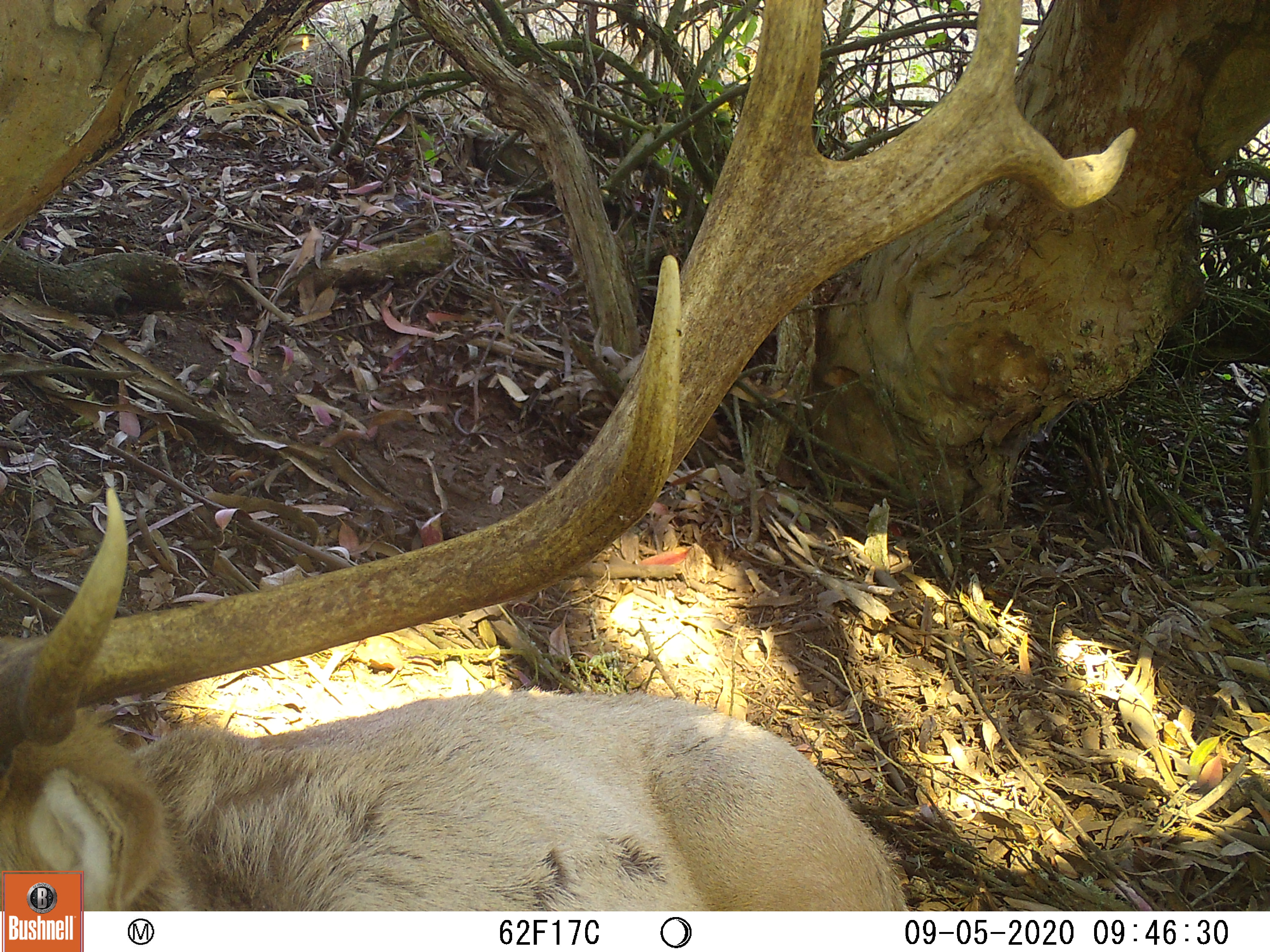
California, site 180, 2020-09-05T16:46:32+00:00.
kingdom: Animalia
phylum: Chordata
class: Mammalia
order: Artiodactyla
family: Cervidae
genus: Cervus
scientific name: Cervus canadensis nannodes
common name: tule elk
Tule elk (Cervus canadensis nannodes).